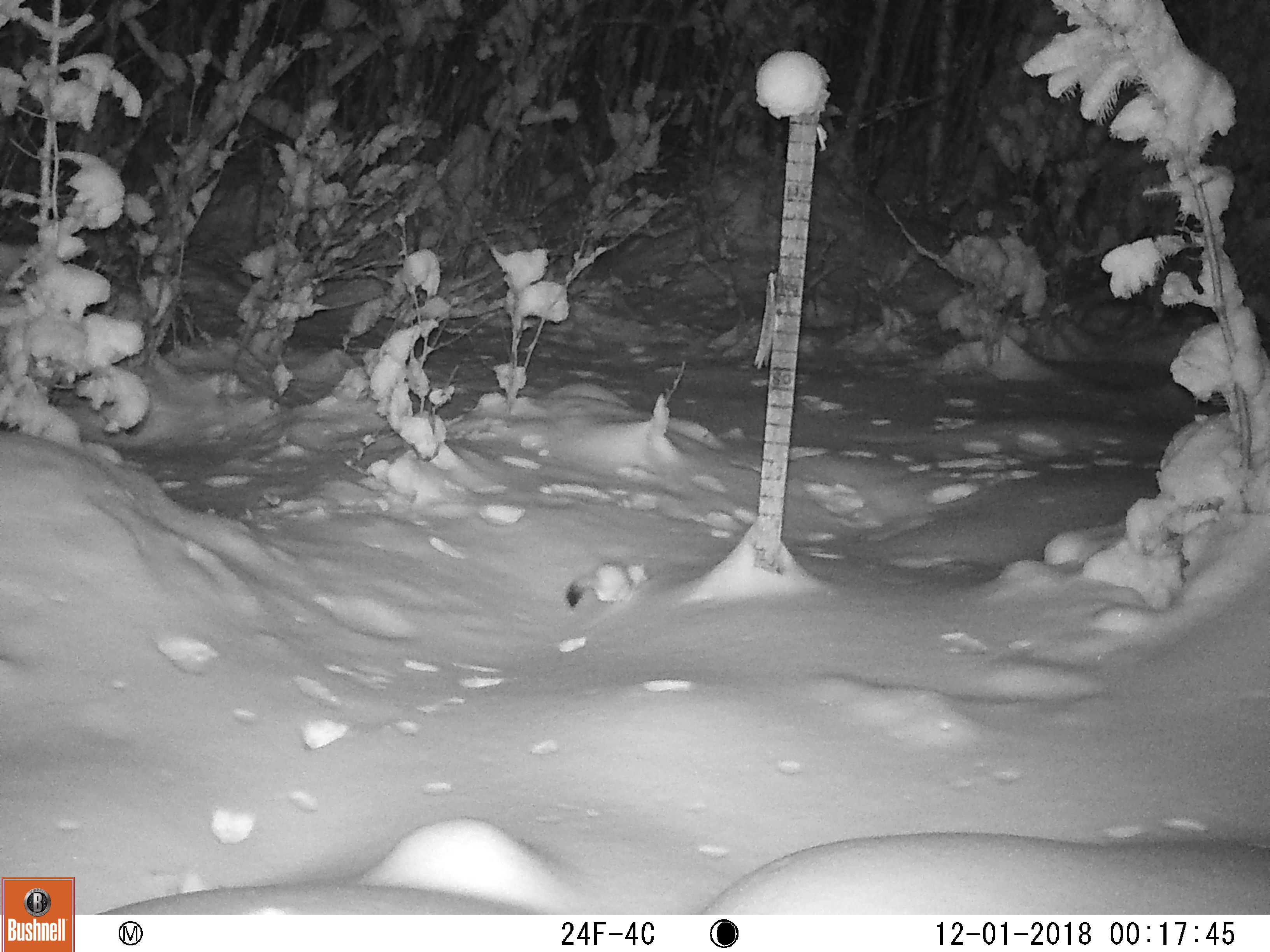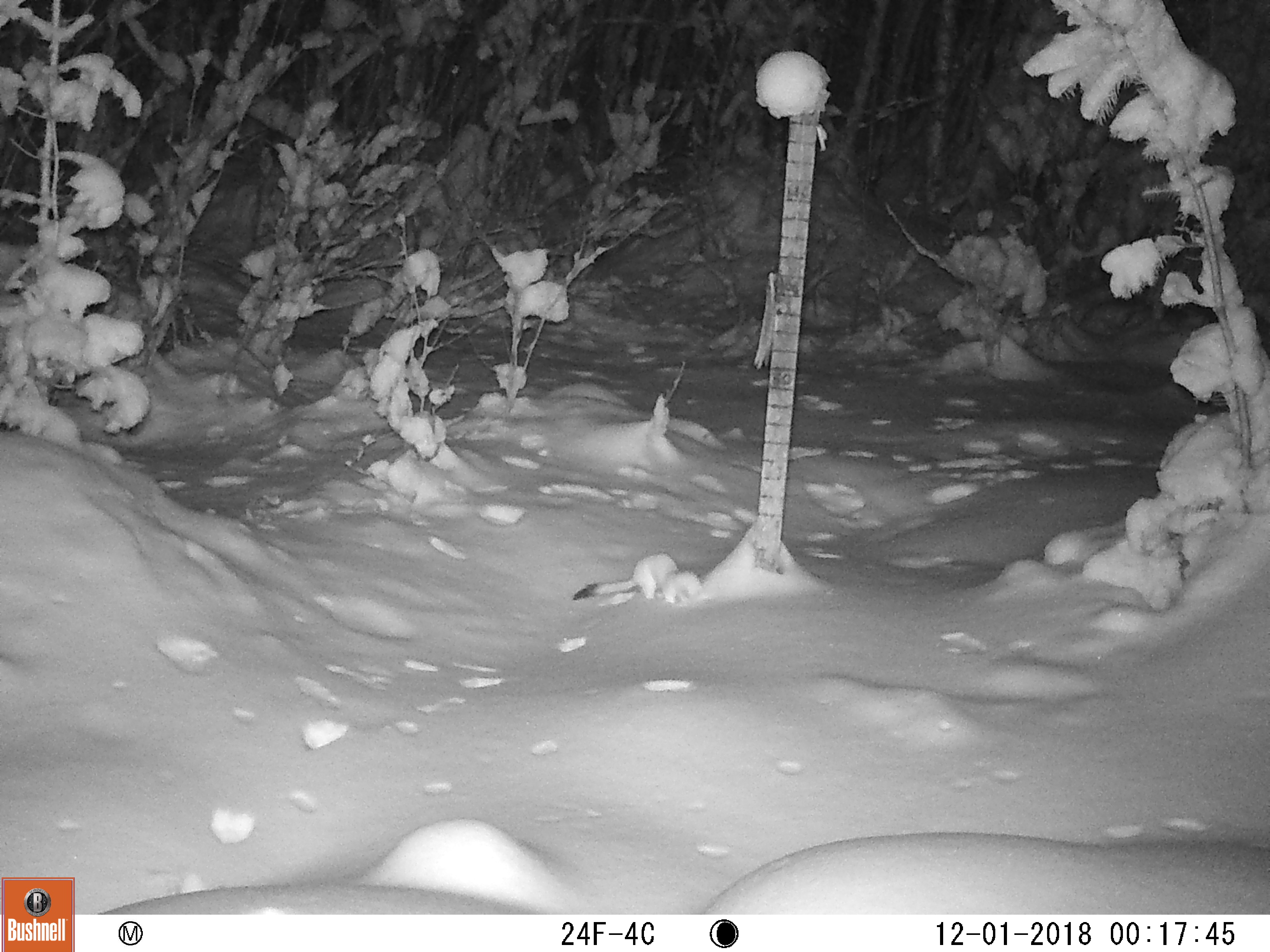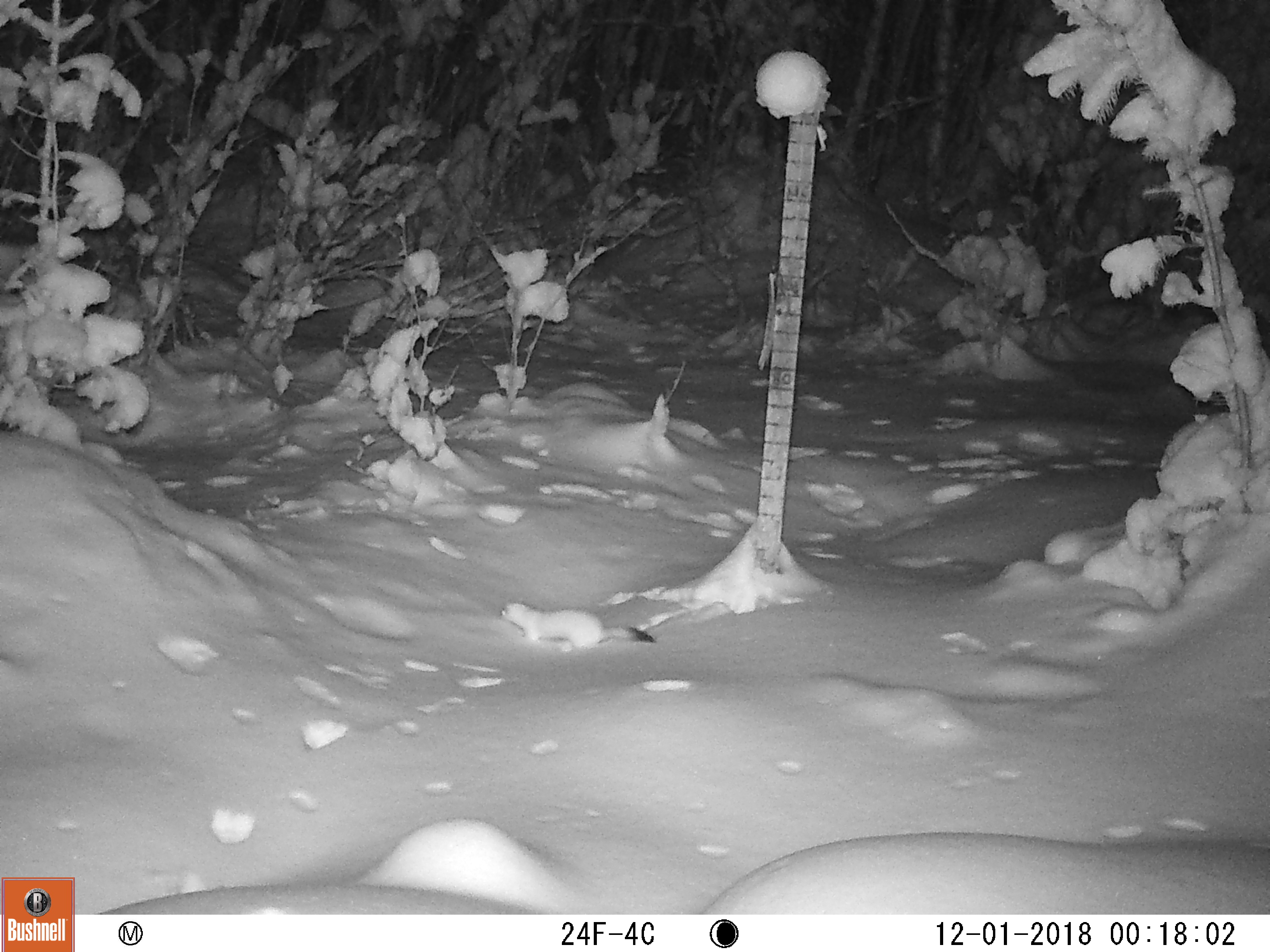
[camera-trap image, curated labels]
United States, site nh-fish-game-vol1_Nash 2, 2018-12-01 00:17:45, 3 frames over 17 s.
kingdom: Animalia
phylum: Chordata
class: Mammalia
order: Carnivora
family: Mustelidae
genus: Mustela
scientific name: Mustela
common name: weasel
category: weasel sp.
Weasel sp. (weasel) (Mustela).